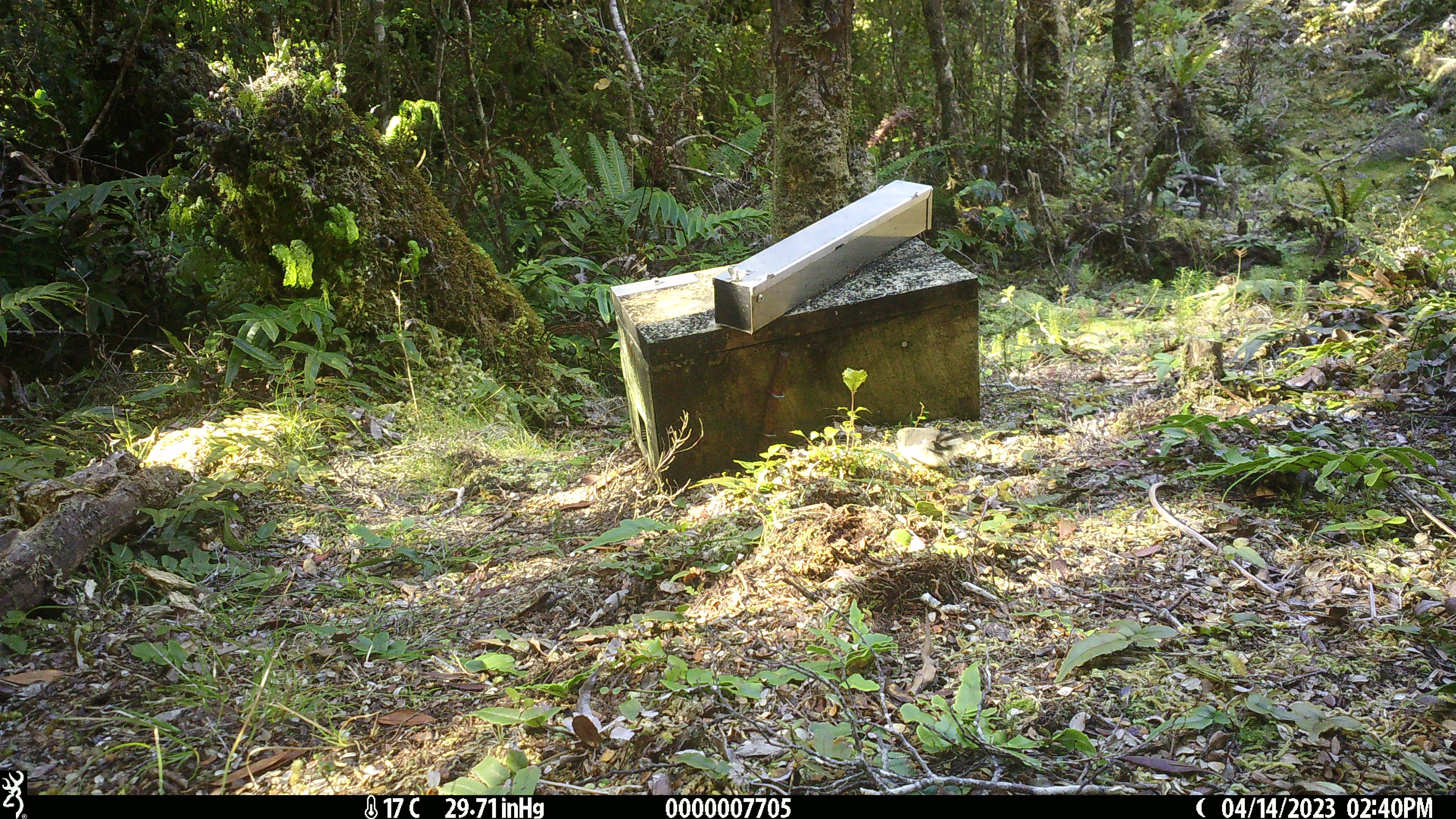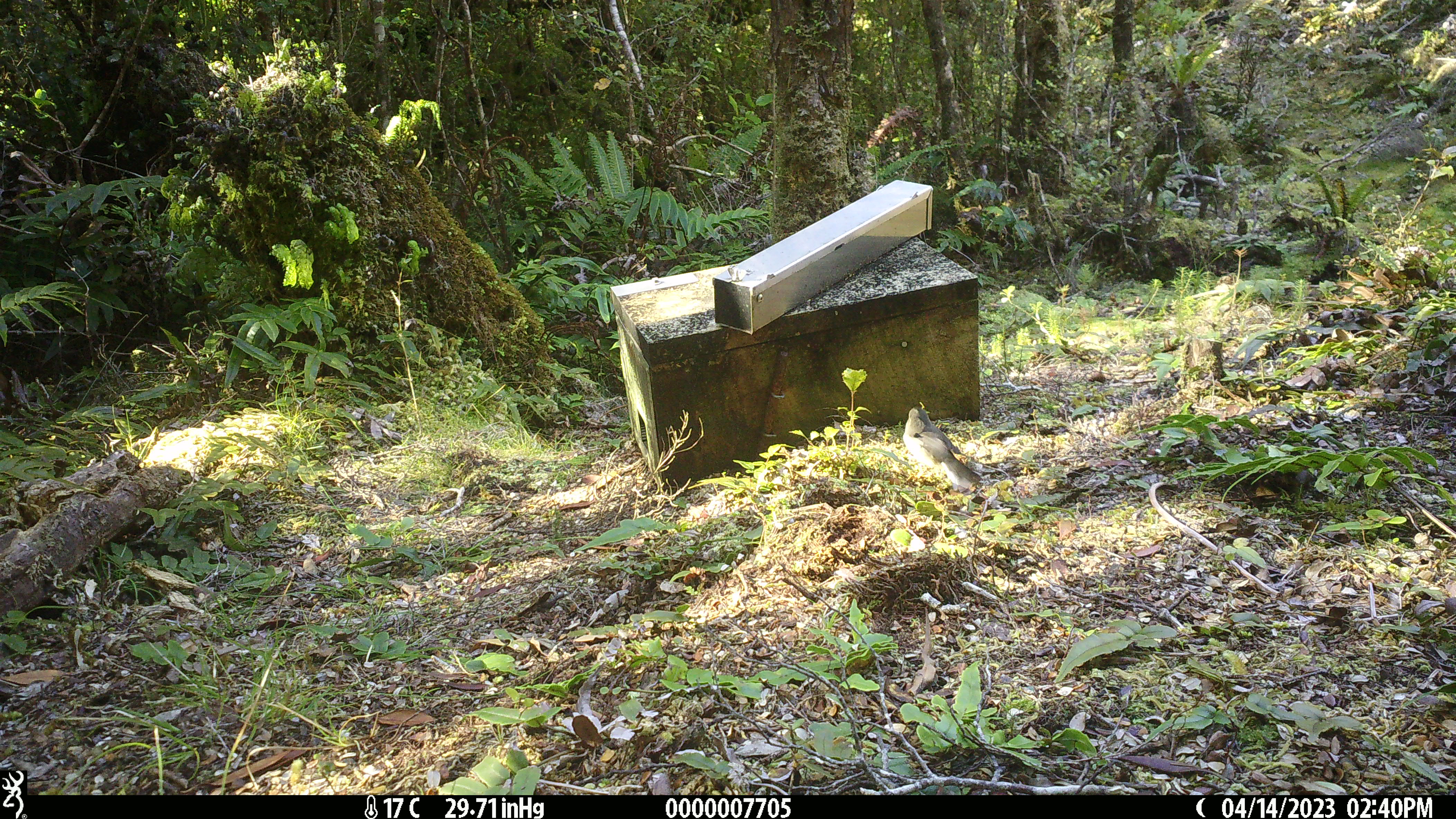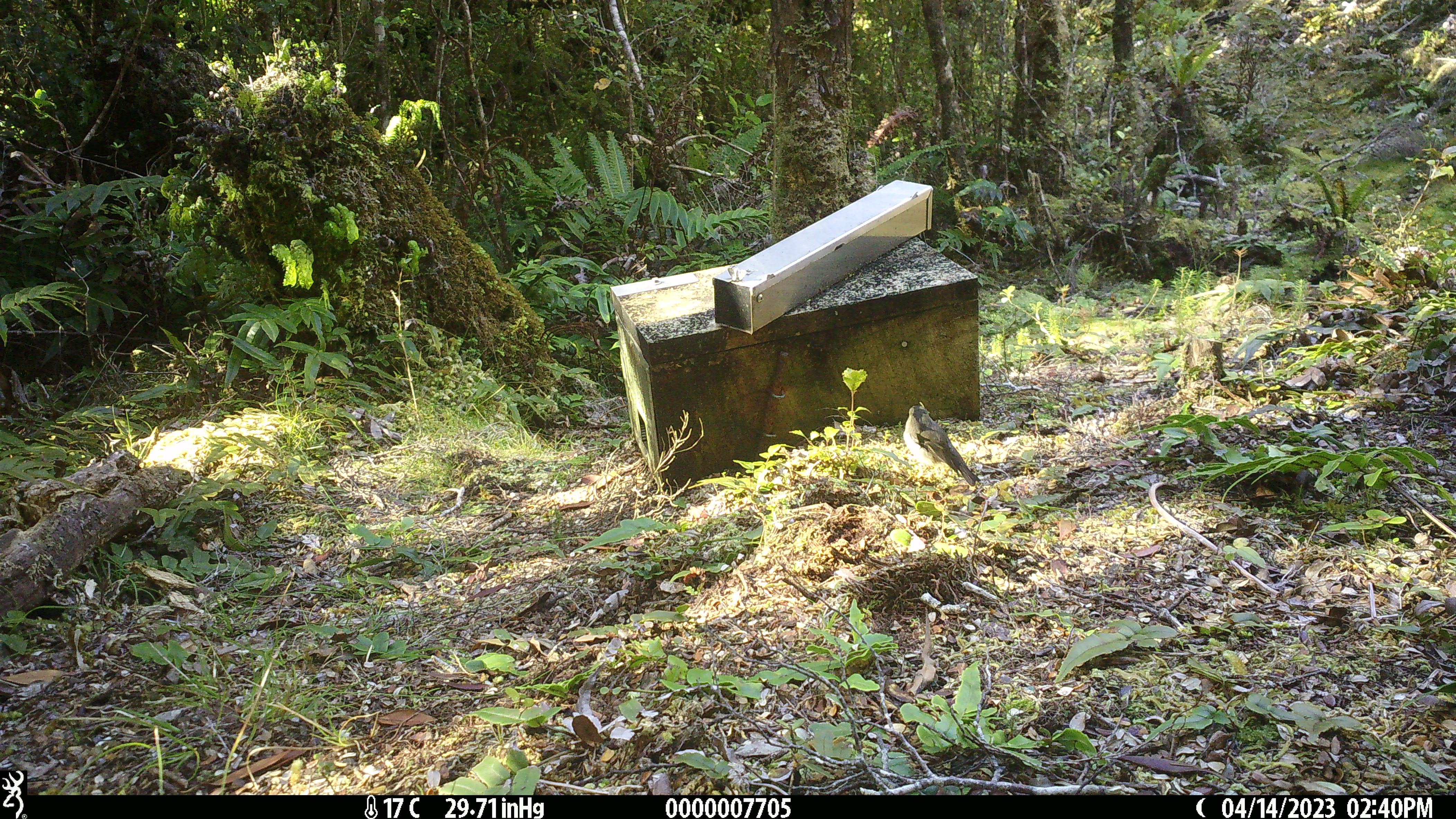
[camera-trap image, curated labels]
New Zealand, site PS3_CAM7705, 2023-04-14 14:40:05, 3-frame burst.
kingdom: Animalia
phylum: Chordata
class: Aves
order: Passeriformes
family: Petroicidae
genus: Petroica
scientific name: Petroica macrocephala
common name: tomtit